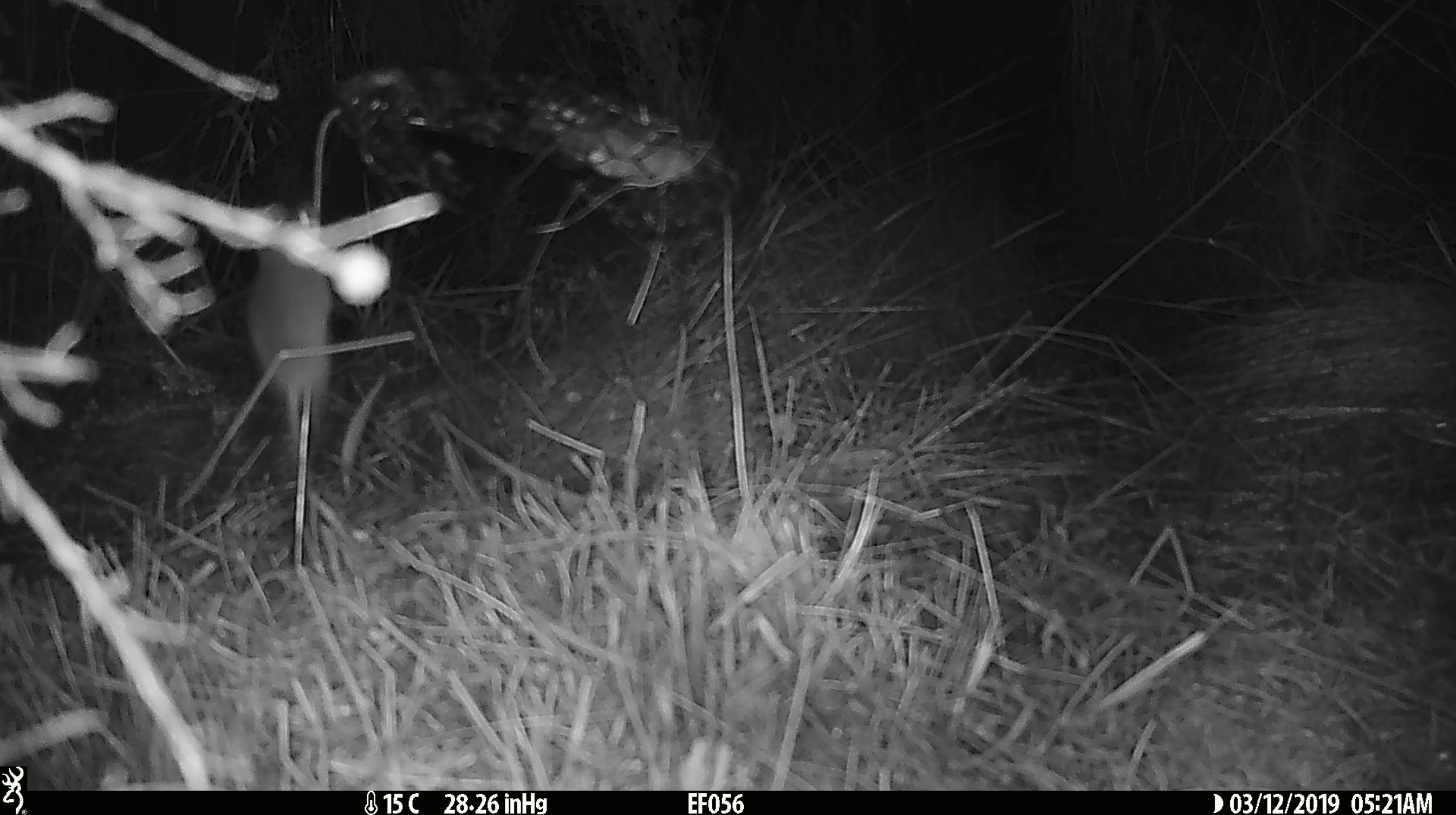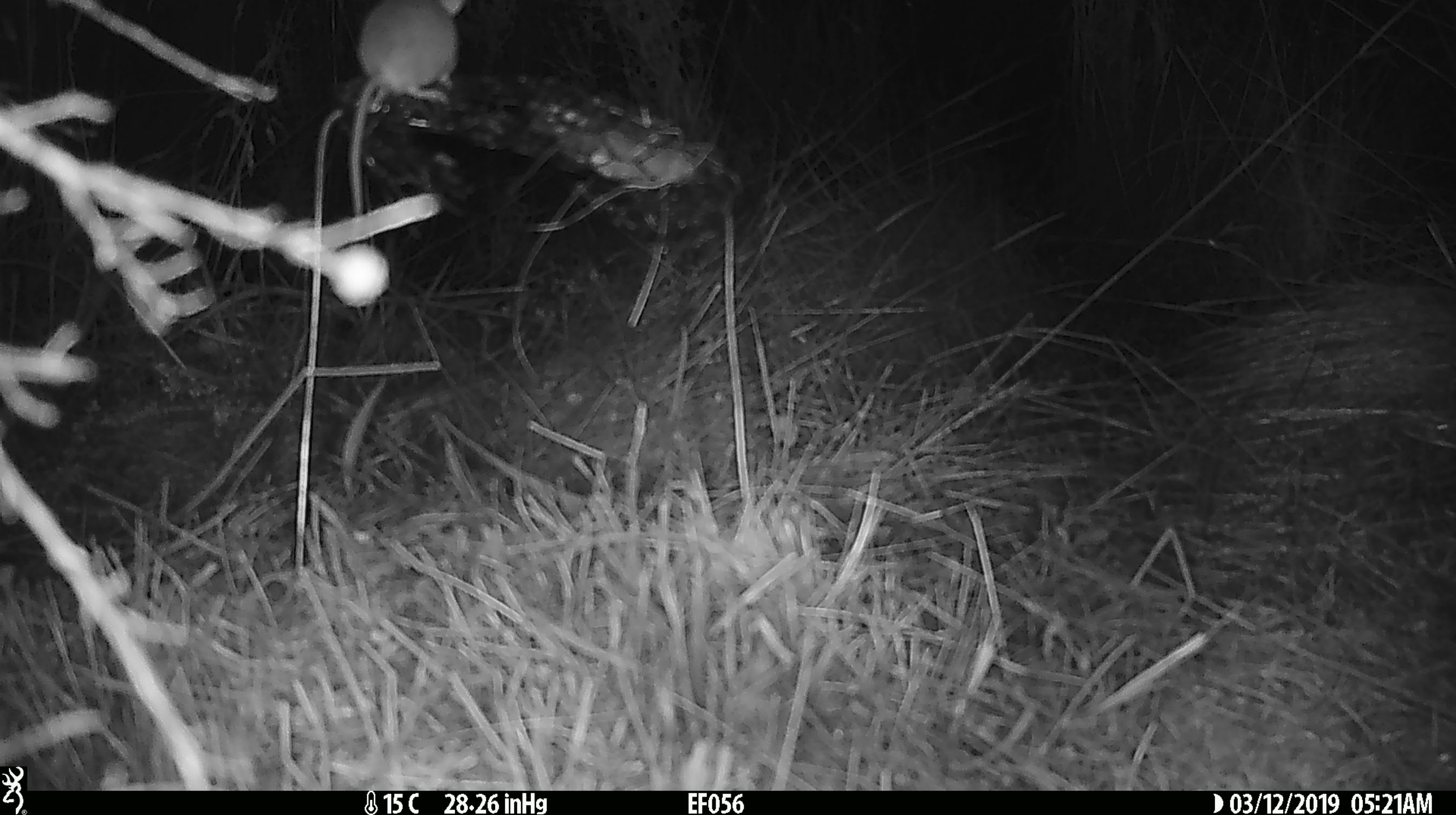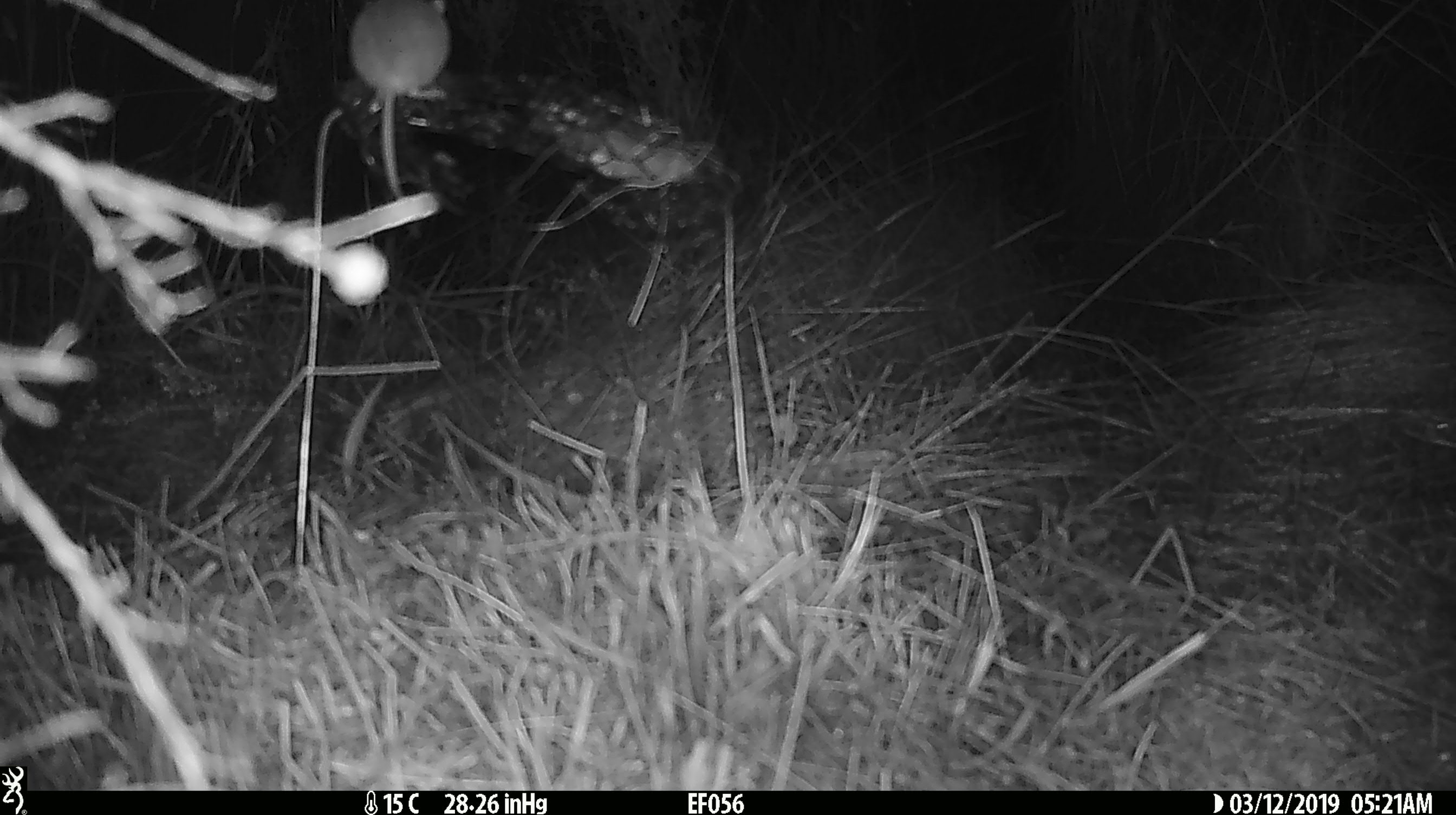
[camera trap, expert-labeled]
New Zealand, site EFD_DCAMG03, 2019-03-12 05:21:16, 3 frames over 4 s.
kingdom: Animalia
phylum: Chordata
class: Mammalia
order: Rodentia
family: Muridae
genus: Mus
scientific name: Mus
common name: mouse